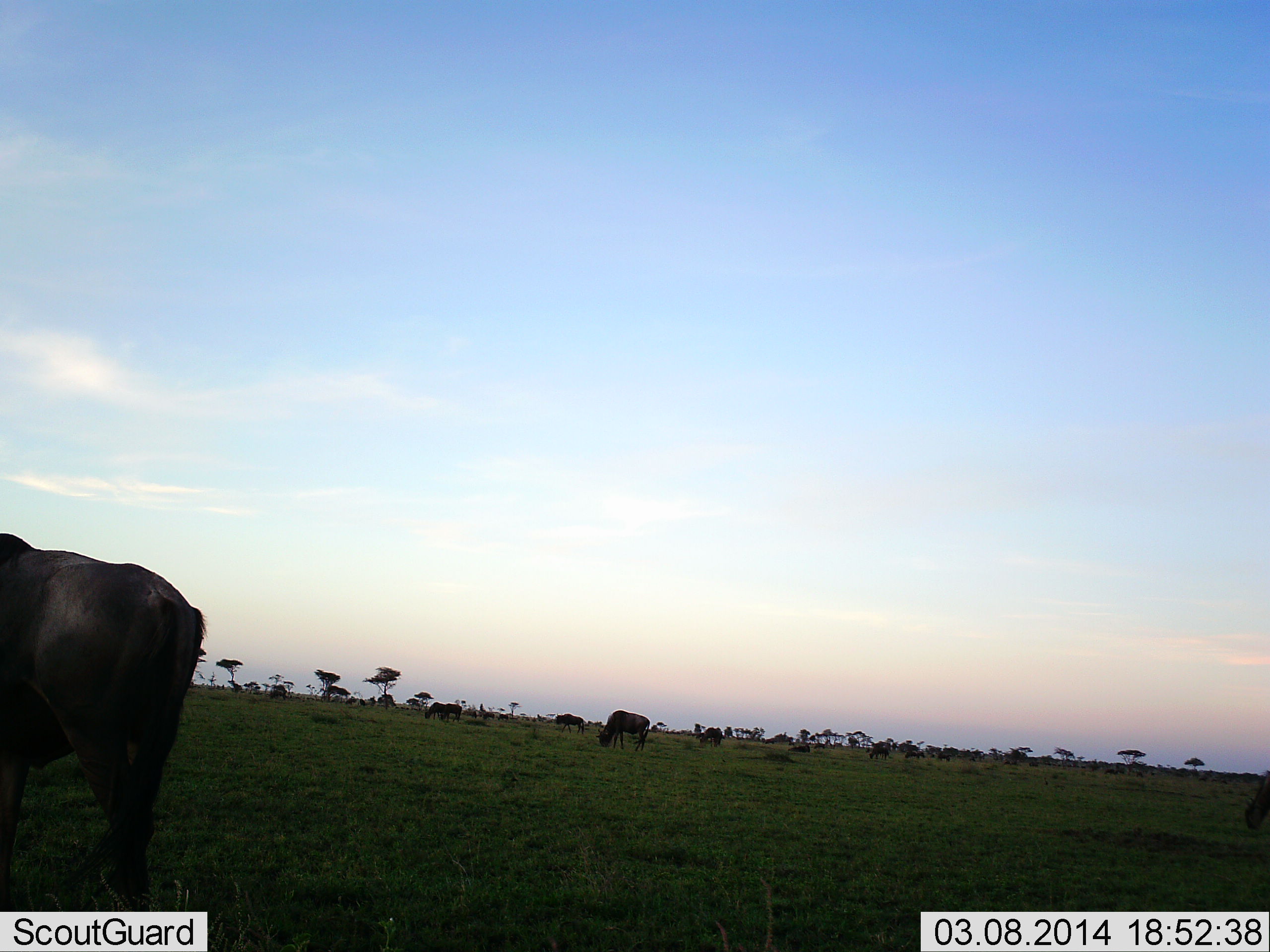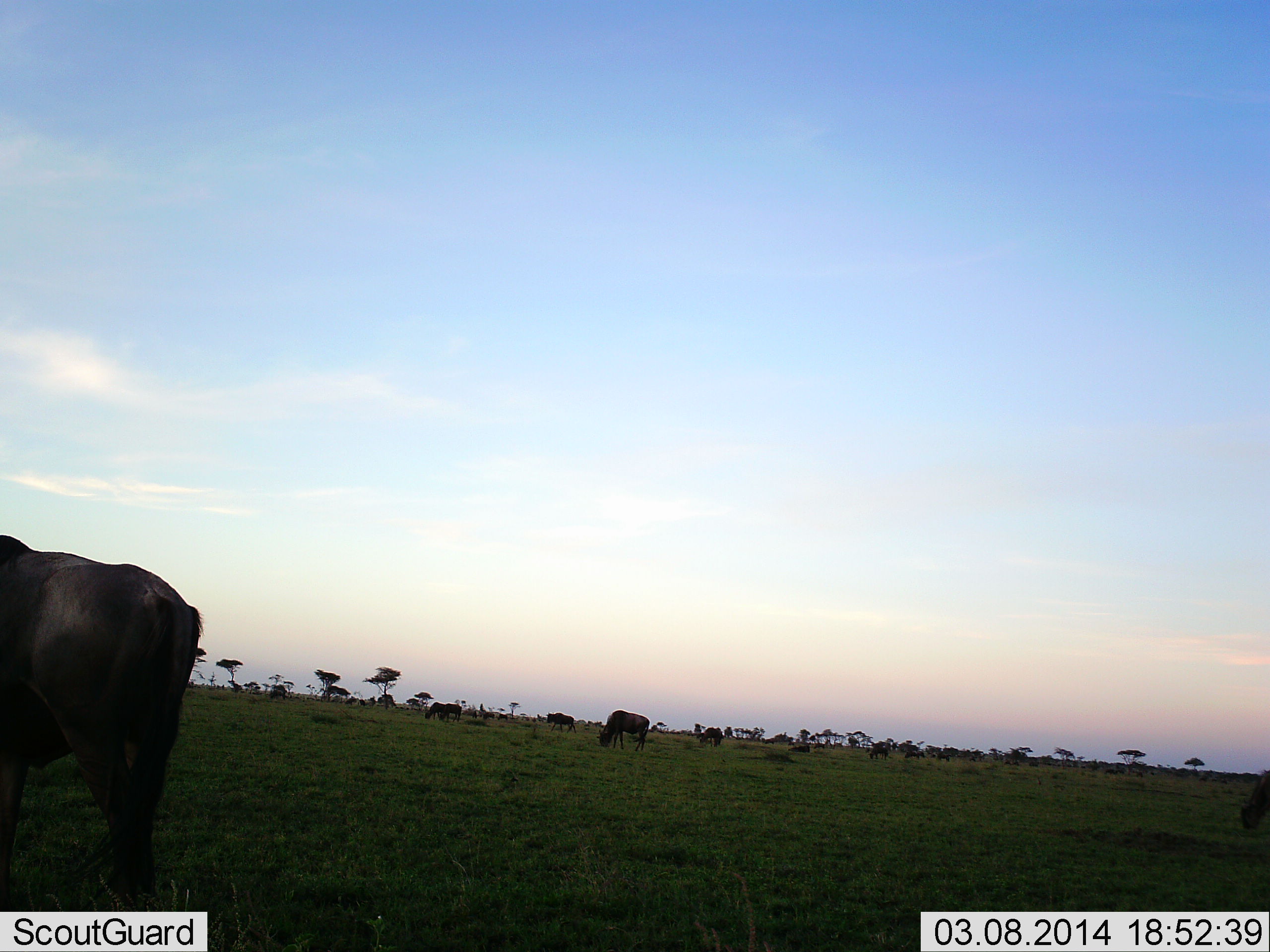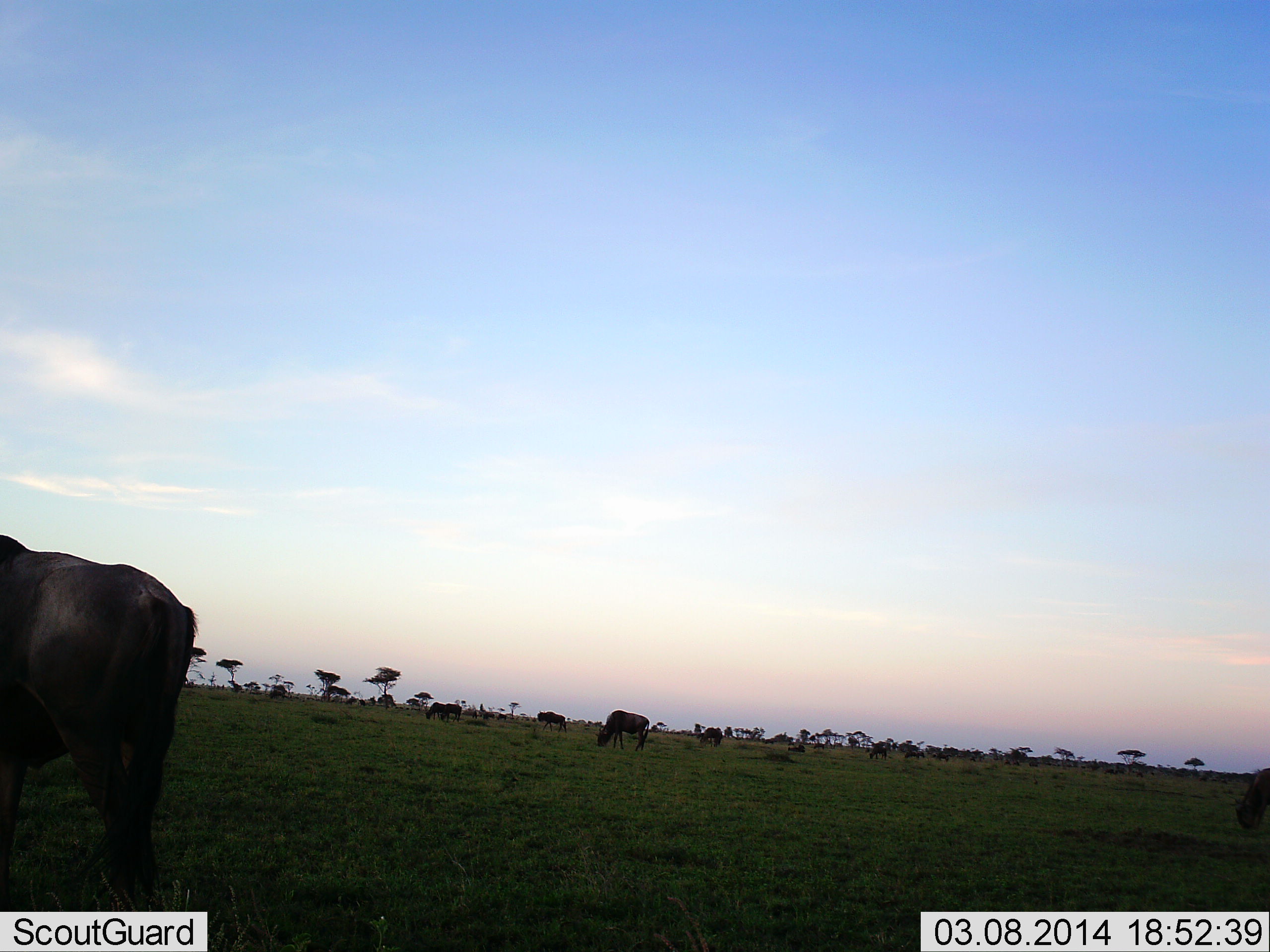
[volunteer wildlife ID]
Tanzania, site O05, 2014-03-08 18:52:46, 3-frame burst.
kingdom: Animalia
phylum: Chordata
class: Mammalia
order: Artiodactyla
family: Bovidae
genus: Connochaetes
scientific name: Connochaetes taurinus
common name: blue wildebeest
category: wildebeest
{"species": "wildebeest (blue wildebeest) (Connochaetes taurinus)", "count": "11-50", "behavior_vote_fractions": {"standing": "60%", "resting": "20%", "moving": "60%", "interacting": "10%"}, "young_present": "0%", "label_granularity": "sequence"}